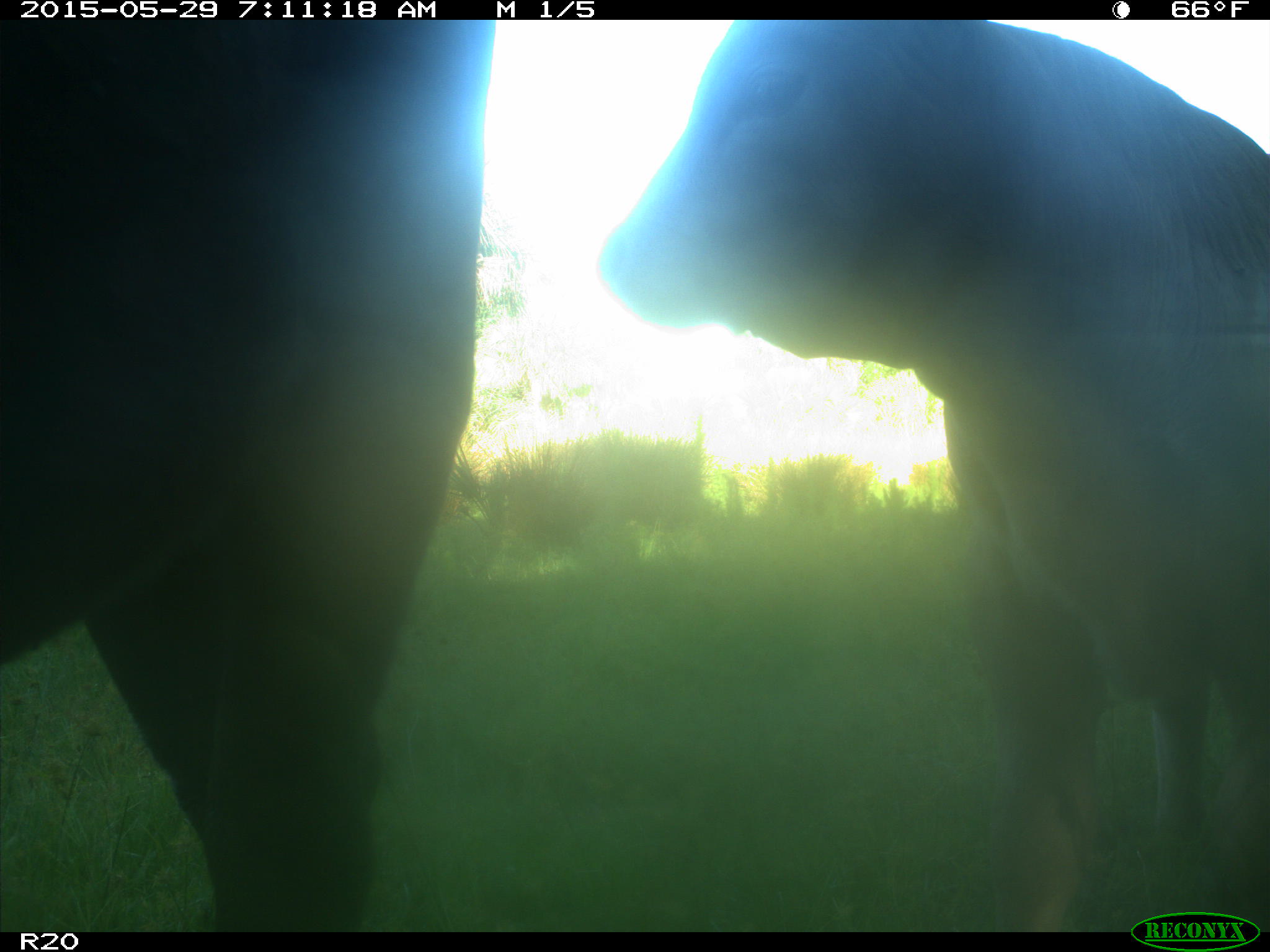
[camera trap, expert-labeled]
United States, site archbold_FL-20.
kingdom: Animalia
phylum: Chordata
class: Mammalia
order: Artiodactyla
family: Bovidae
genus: Bos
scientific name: Bos taurus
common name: domestic cow